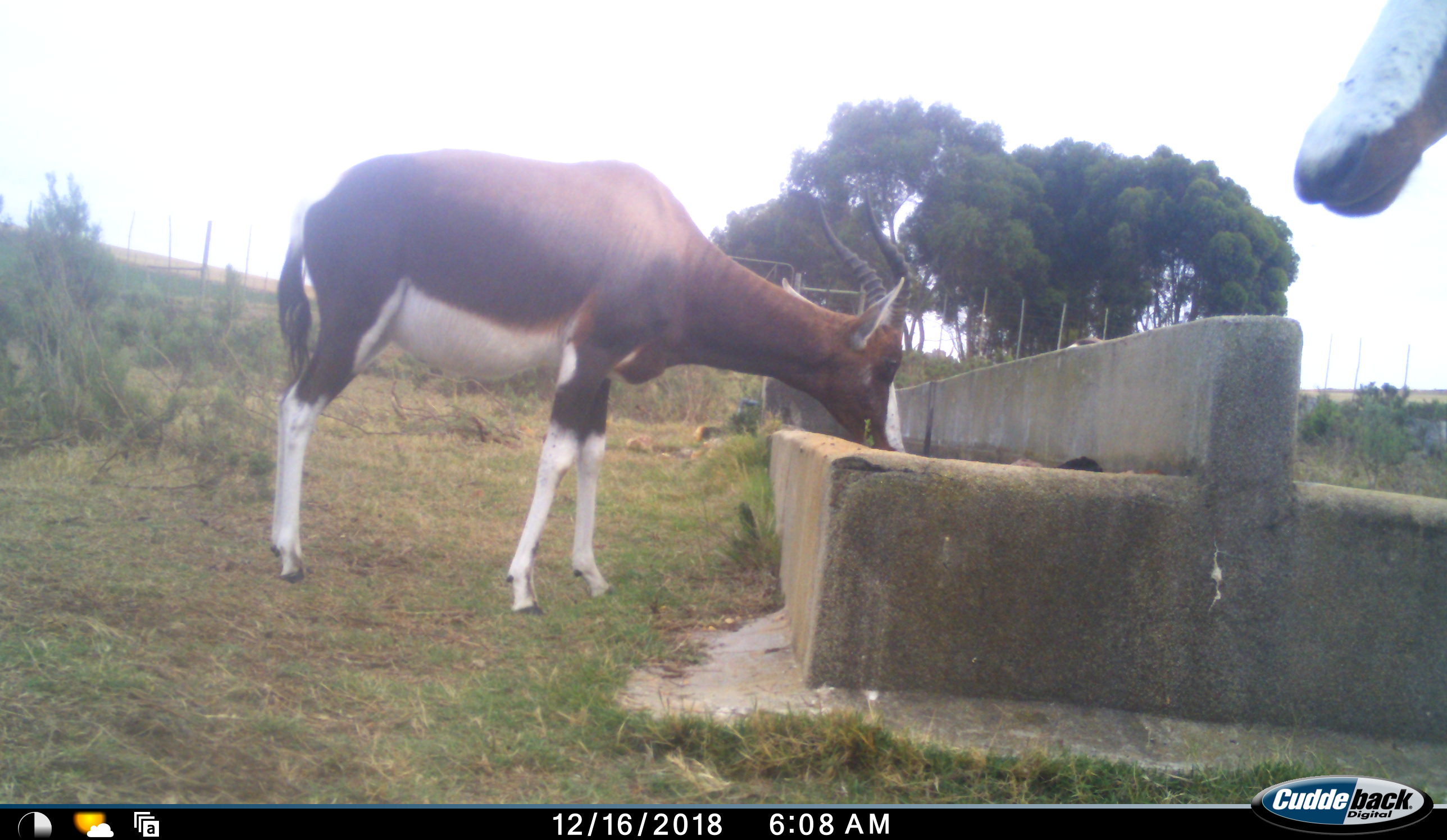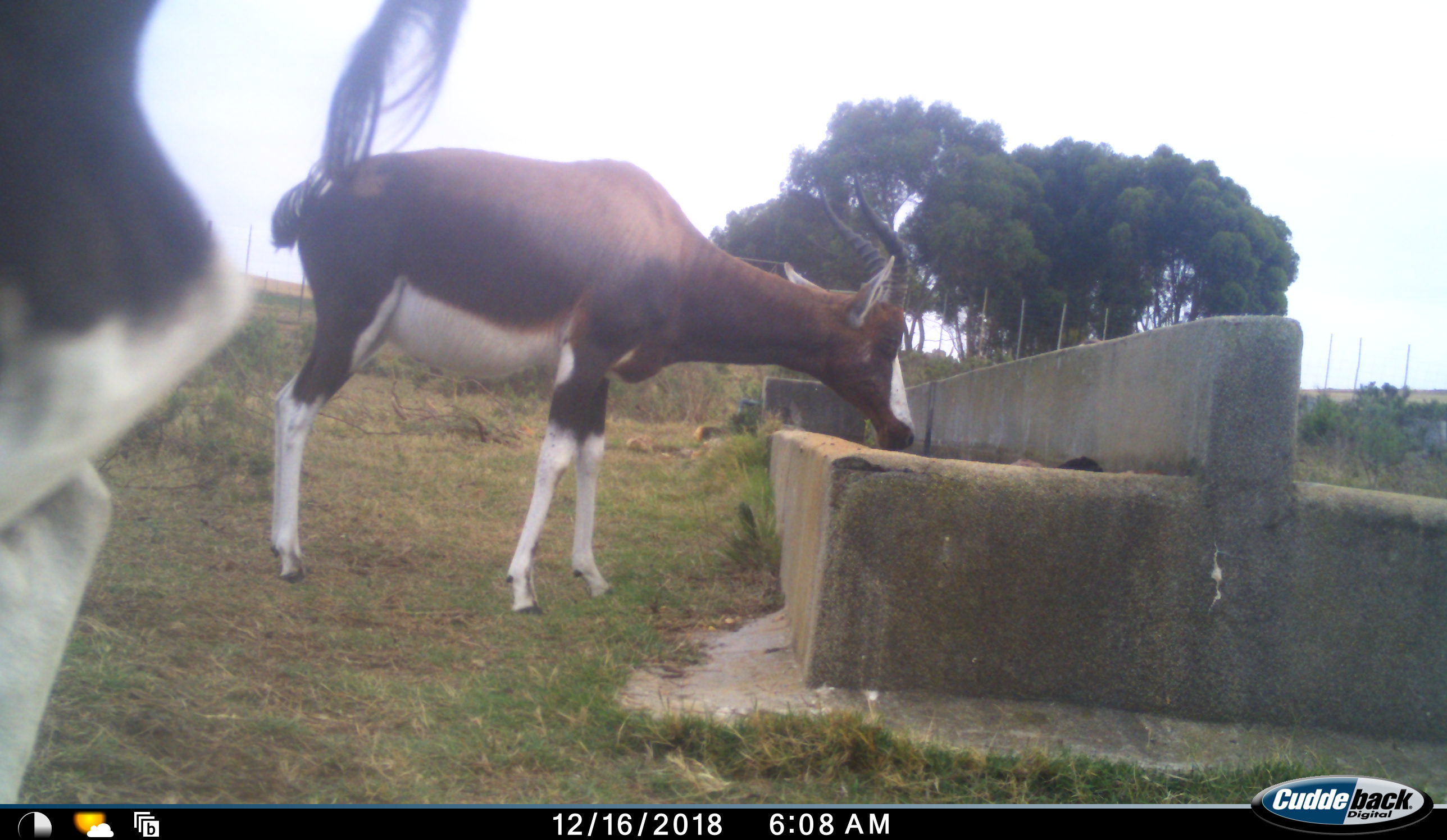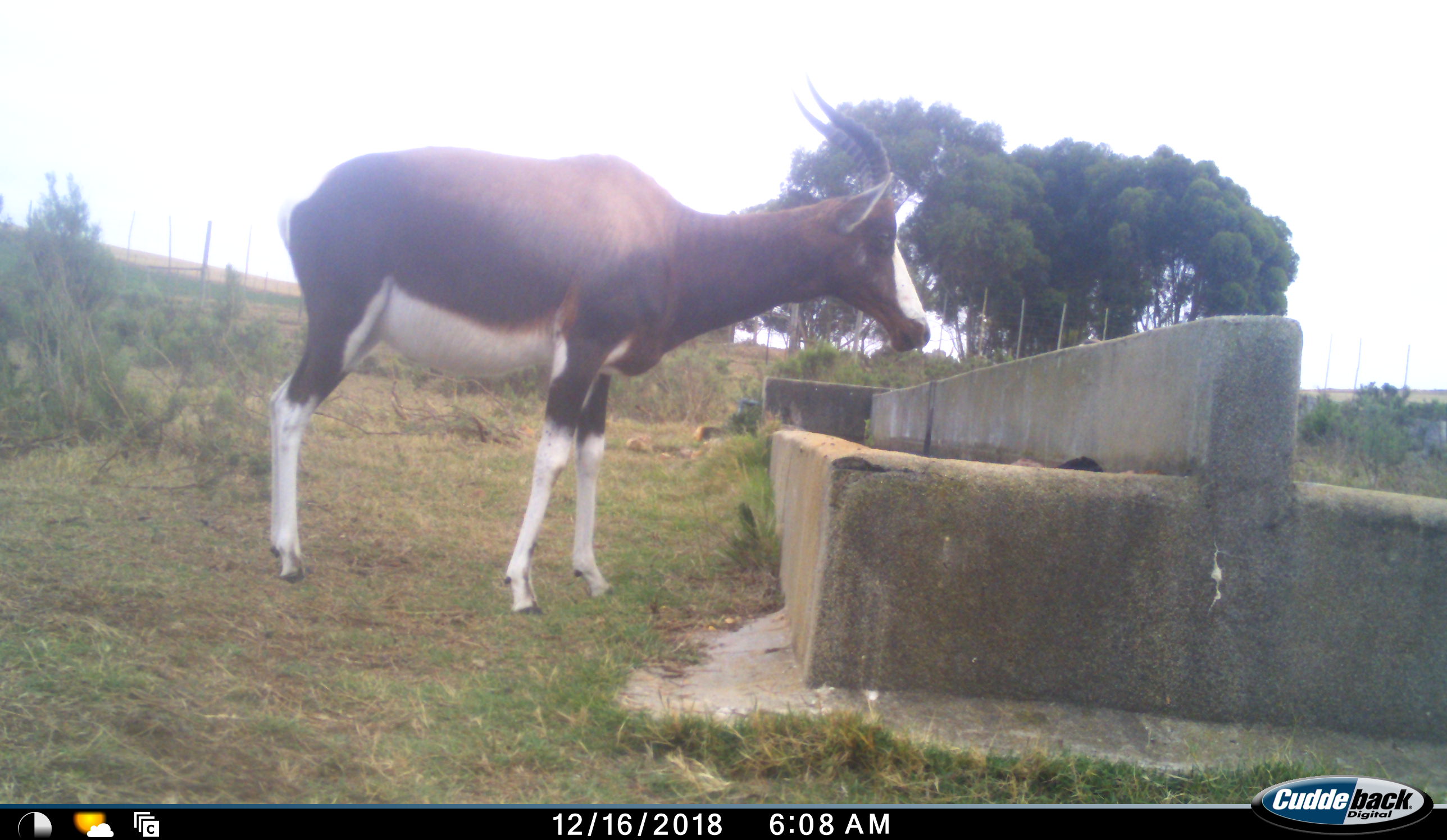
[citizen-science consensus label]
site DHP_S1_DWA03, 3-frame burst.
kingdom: Animalia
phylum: Chordata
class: Mammalia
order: Artiodactyla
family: Bovidae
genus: Damaliscus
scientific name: Damaliscus pygargus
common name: bontebok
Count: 2.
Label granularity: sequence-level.